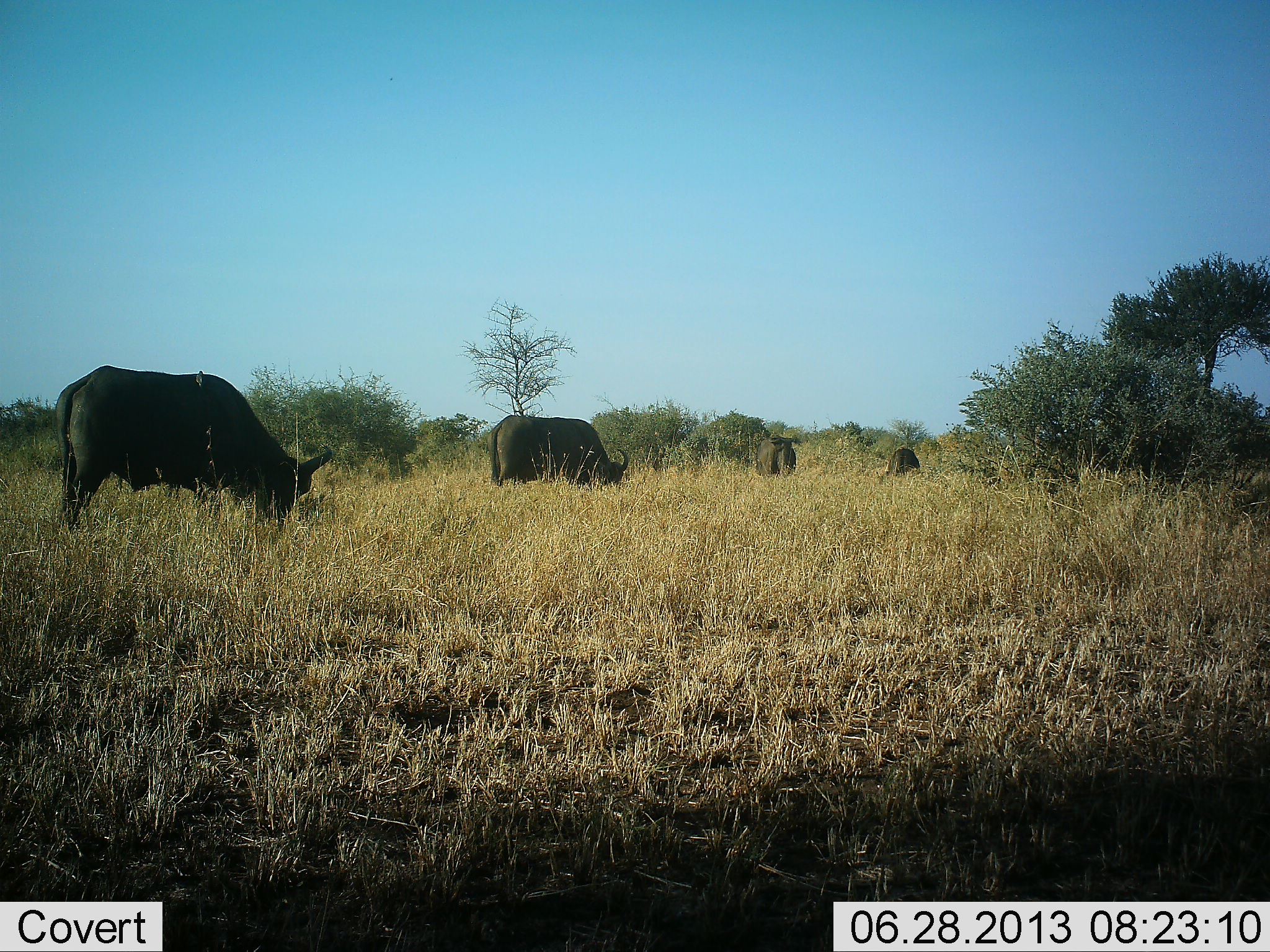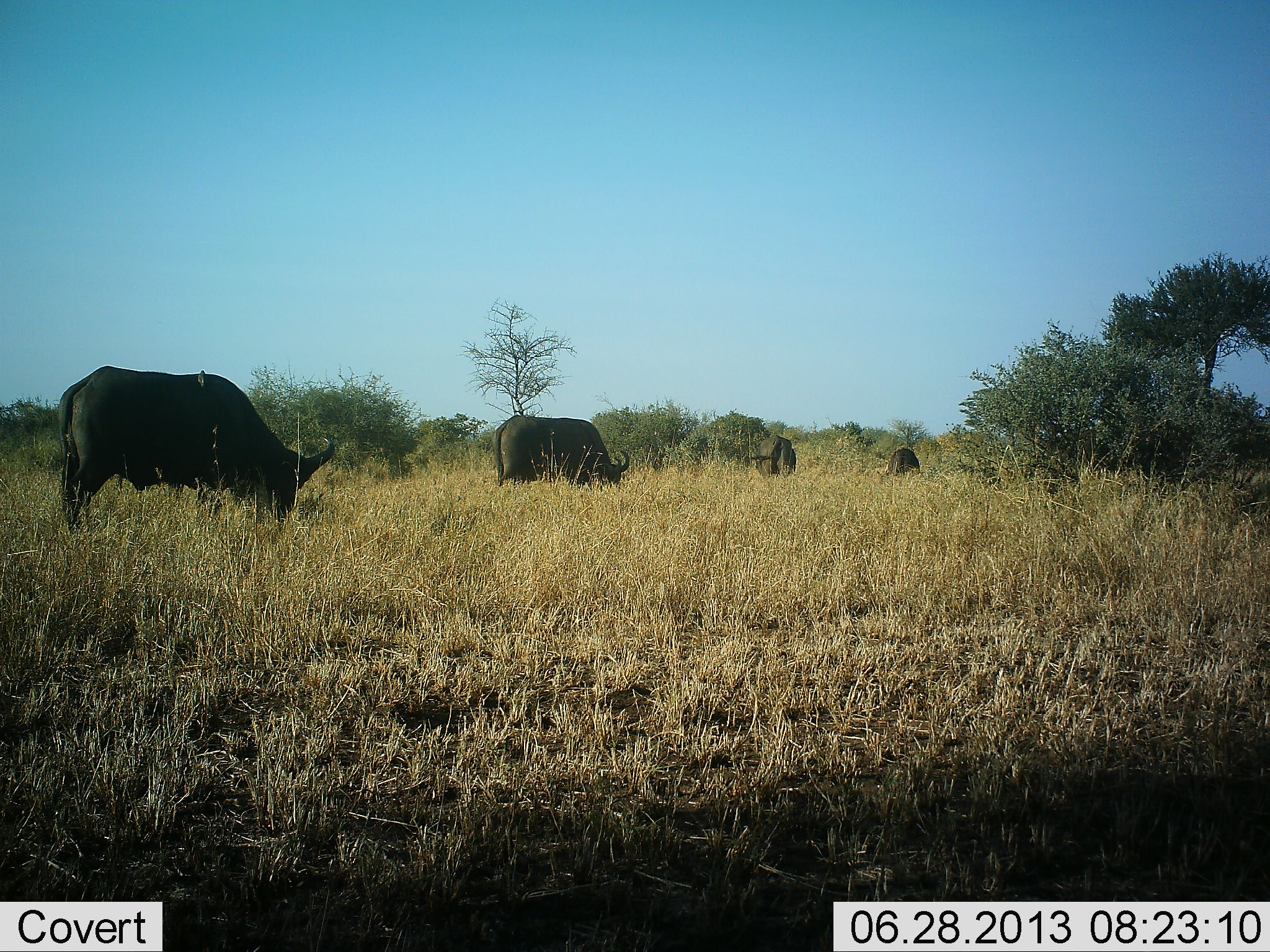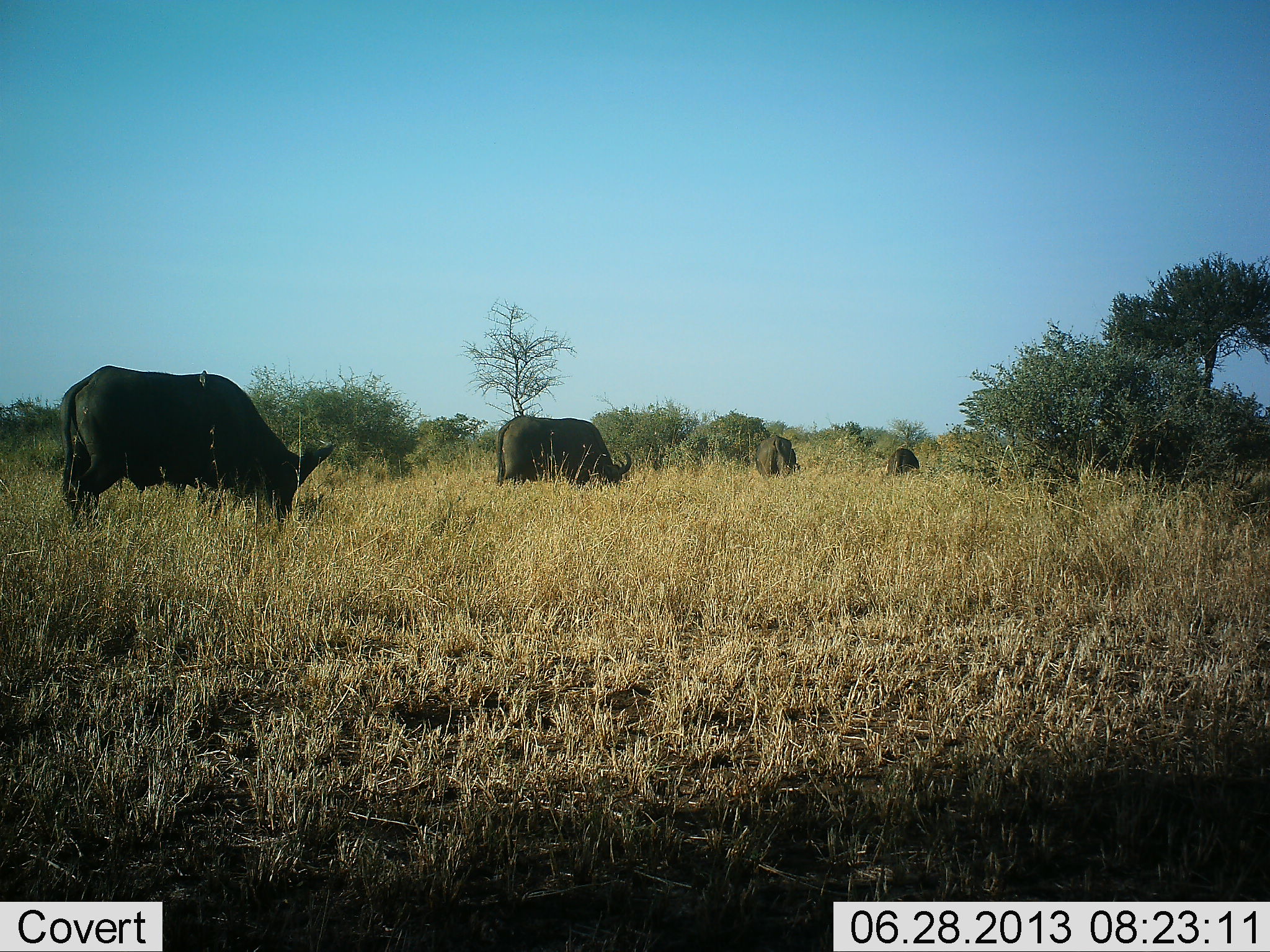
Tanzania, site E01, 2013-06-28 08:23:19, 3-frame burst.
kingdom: Animalia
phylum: Chordata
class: Mammalia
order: Artiodactyla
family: Bovidae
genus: Syncerus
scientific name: Syncerus caffer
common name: cape buffalo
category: buffalo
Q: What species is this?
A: Buffalo (cape buffalo) (Syncerus caffer).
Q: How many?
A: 4.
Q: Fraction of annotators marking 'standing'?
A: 32%.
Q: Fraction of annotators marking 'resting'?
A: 4%.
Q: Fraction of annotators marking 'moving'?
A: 7%.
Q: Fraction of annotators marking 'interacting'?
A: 0%.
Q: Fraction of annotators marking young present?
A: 0%.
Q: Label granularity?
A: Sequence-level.